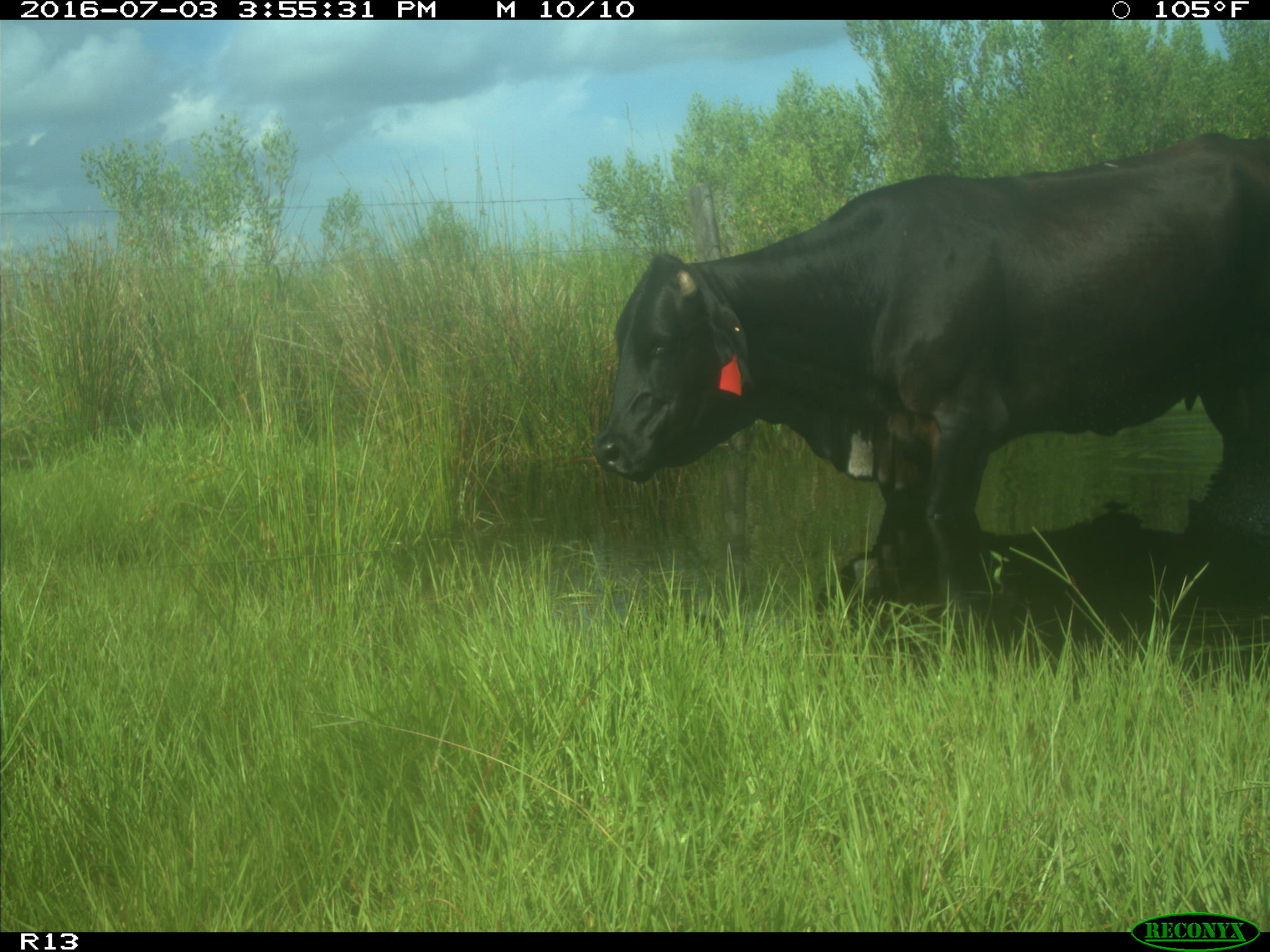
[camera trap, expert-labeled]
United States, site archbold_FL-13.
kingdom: Animalia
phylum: Chordata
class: Mammalia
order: Artiodactyla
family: Bovidae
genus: Bos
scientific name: Bos taurus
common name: domestic cow